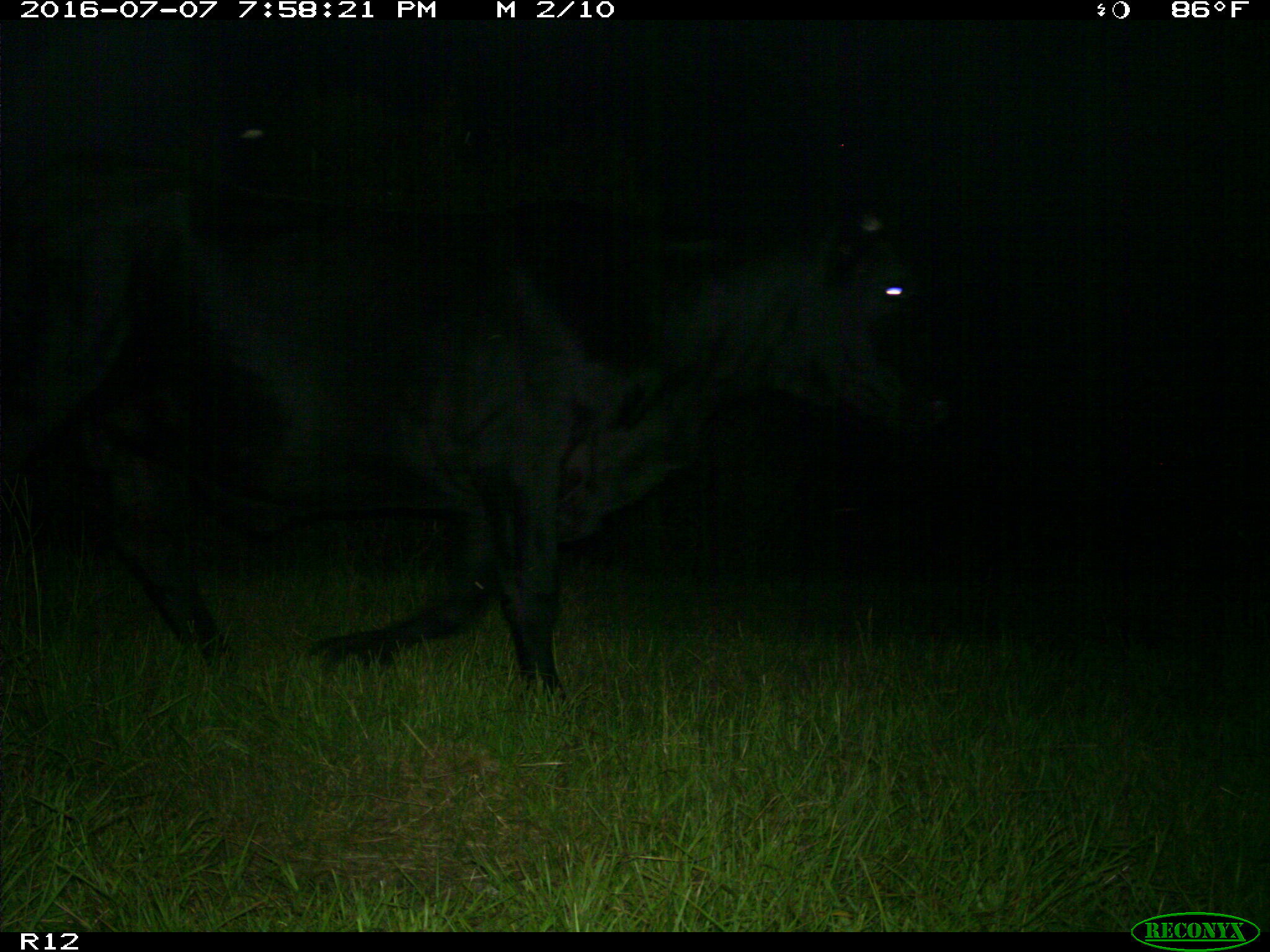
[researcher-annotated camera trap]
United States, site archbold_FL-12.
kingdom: Animalia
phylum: Chordata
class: Mammalia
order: Artiodactyla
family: Bovidae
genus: Bos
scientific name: Bos taurus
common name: domestic cow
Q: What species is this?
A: Bos taurus (domestic cow).